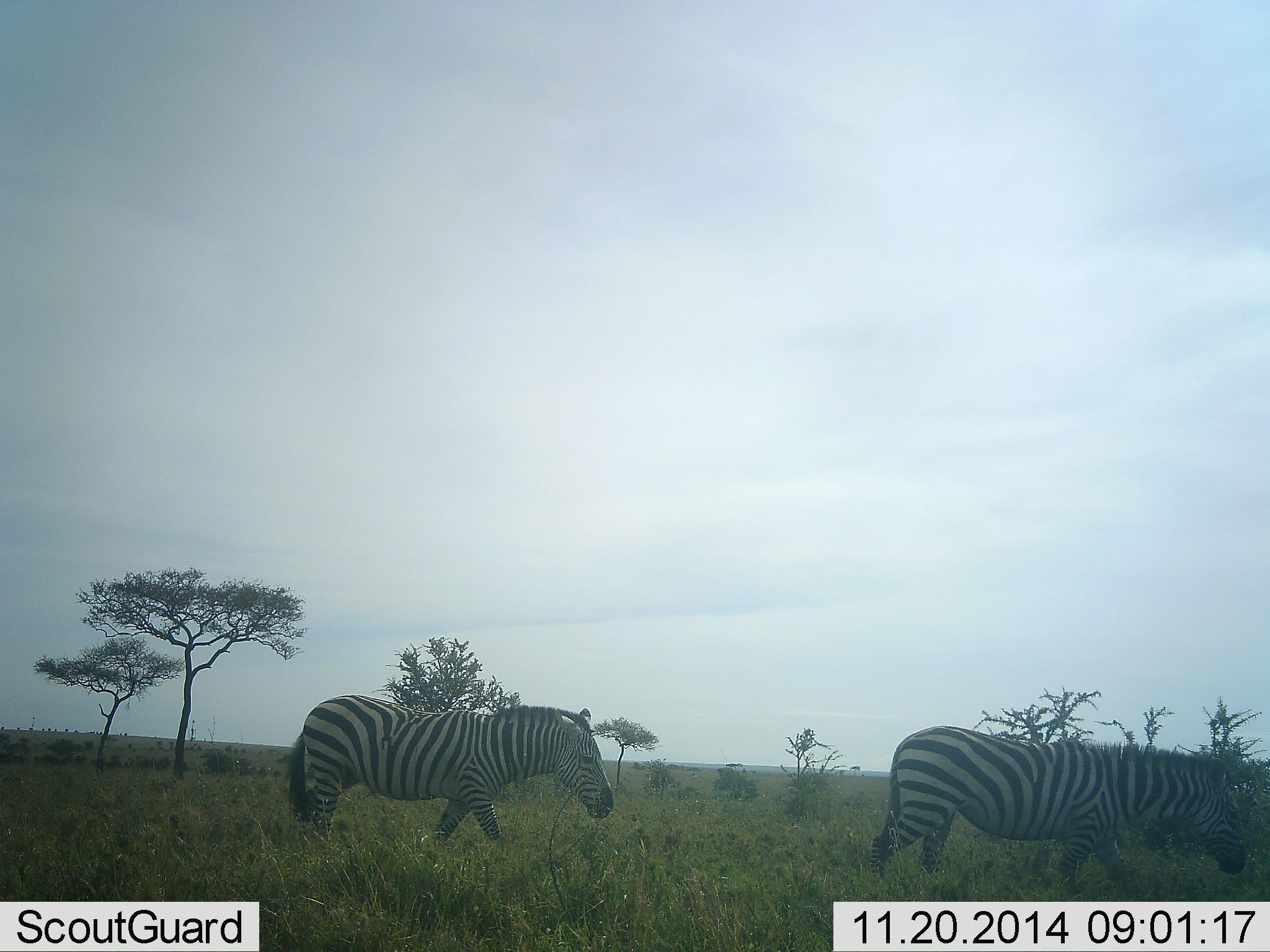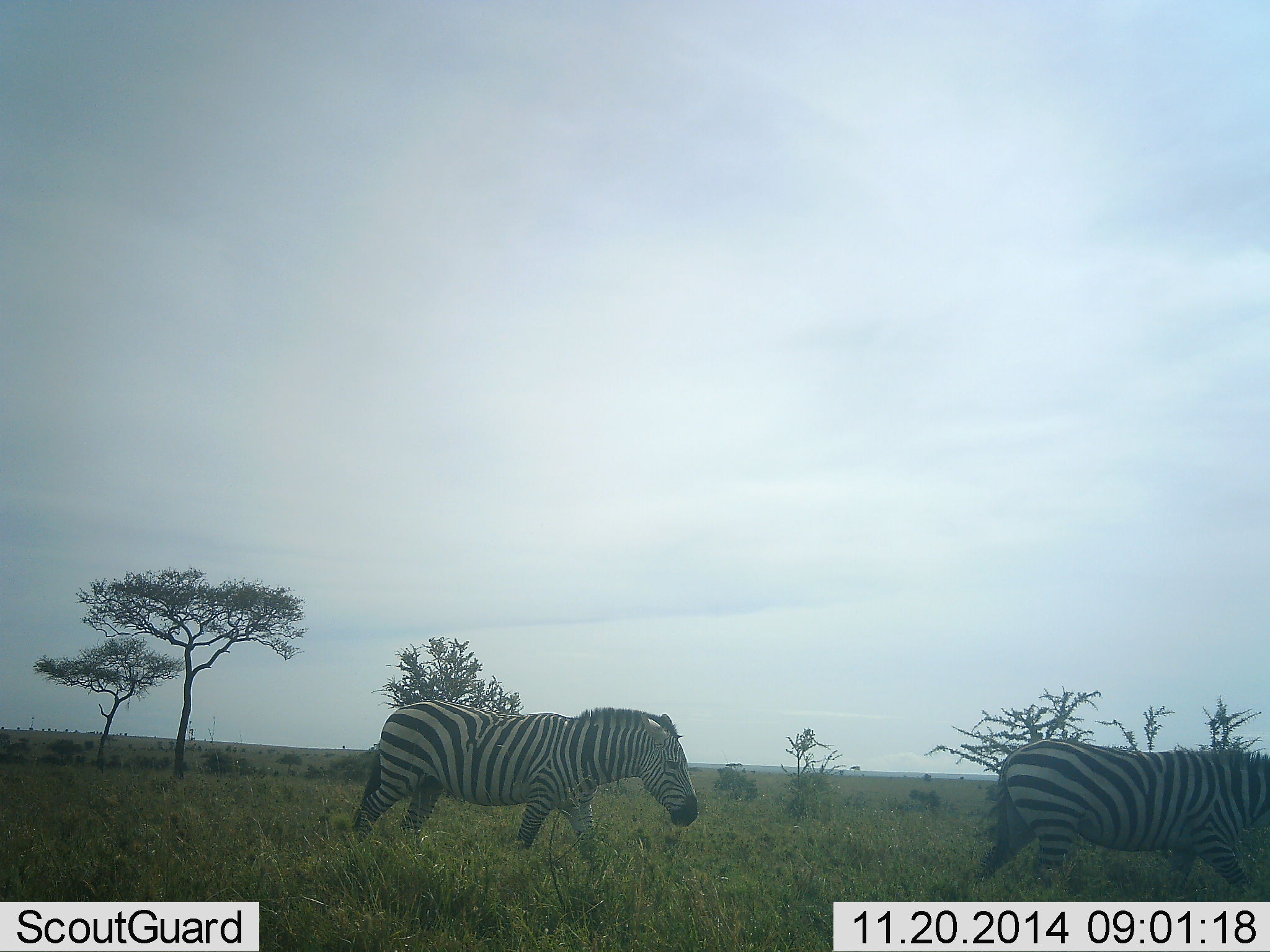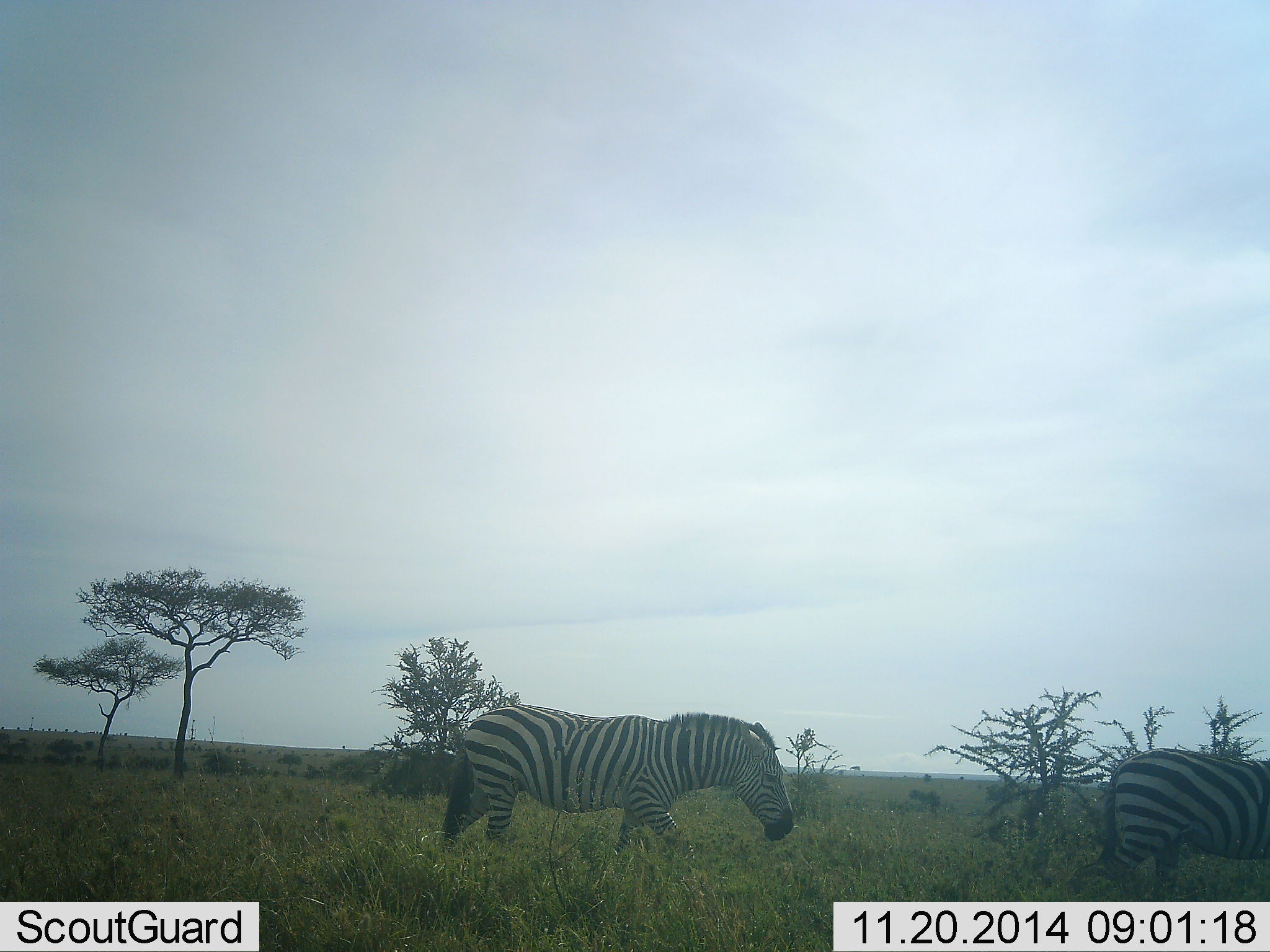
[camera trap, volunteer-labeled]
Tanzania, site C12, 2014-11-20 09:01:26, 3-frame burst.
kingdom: Animalia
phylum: Chordata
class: Mammalia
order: Perissodactyla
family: Equidae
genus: Equus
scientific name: Equus quagga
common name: plains zebra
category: zebra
Zebra (plains zebra) (Equus quagga), count 2. Behavior (volunteer vote fractions): standing 0%, resting 0%, moving 100%, interacting 0%. Young present (vote fraction): 0%. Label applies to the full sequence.